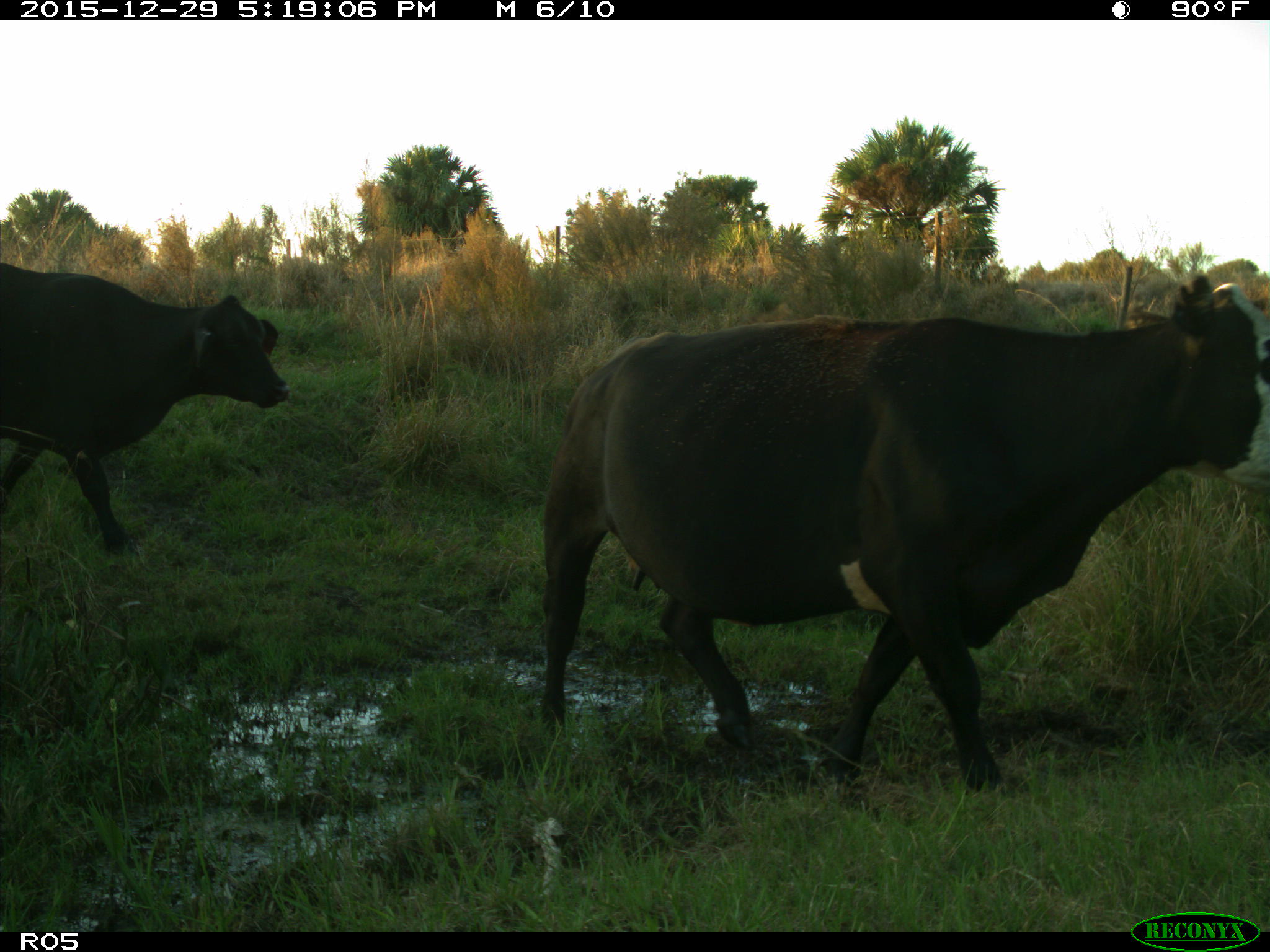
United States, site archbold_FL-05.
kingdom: Animalia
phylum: Chordata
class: Mammalia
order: Artiodactyla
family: Bovidae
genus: Bos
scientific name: Bos taurus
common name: domestic cow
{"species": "Bos taurus (domestic cow)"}